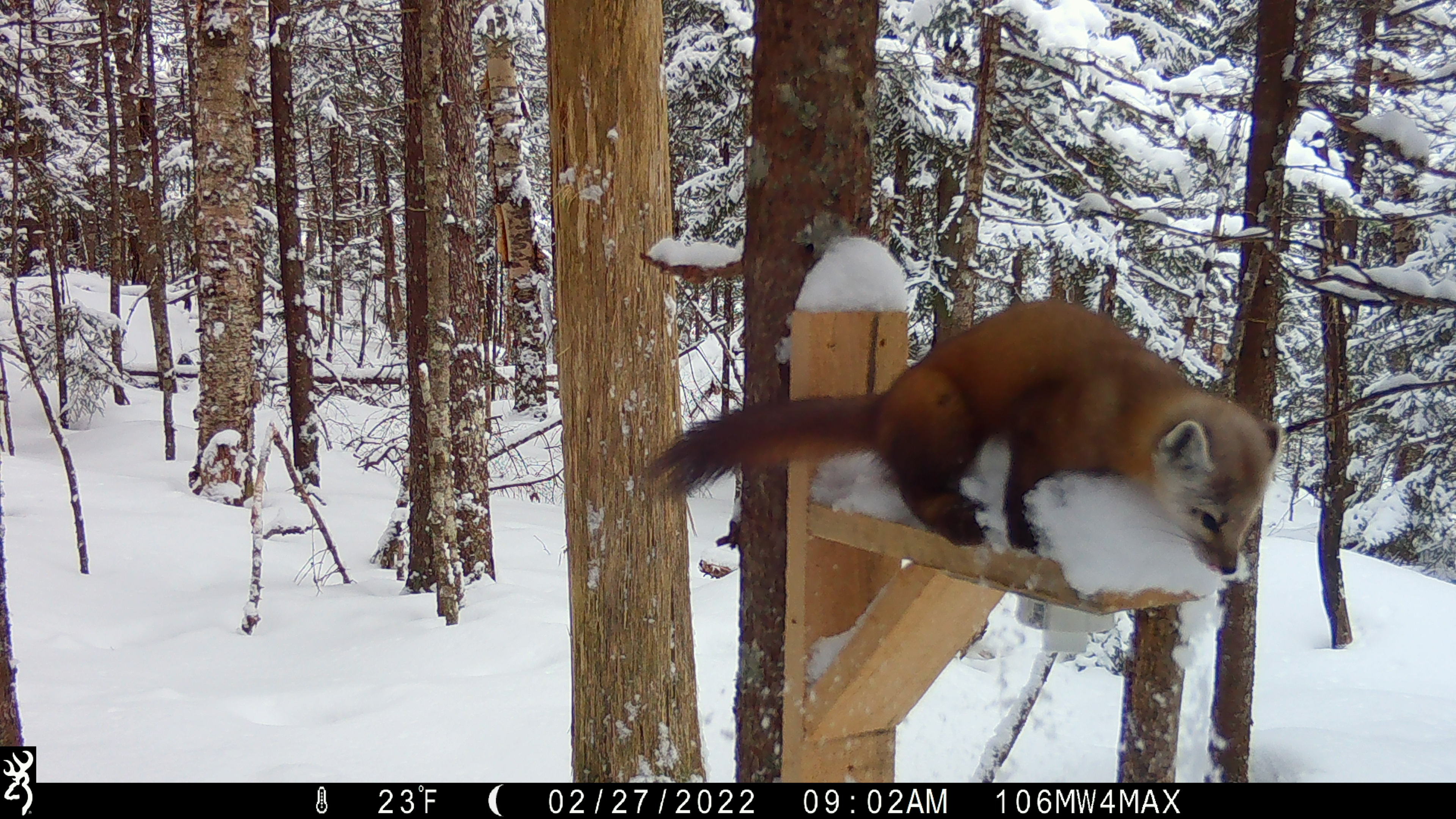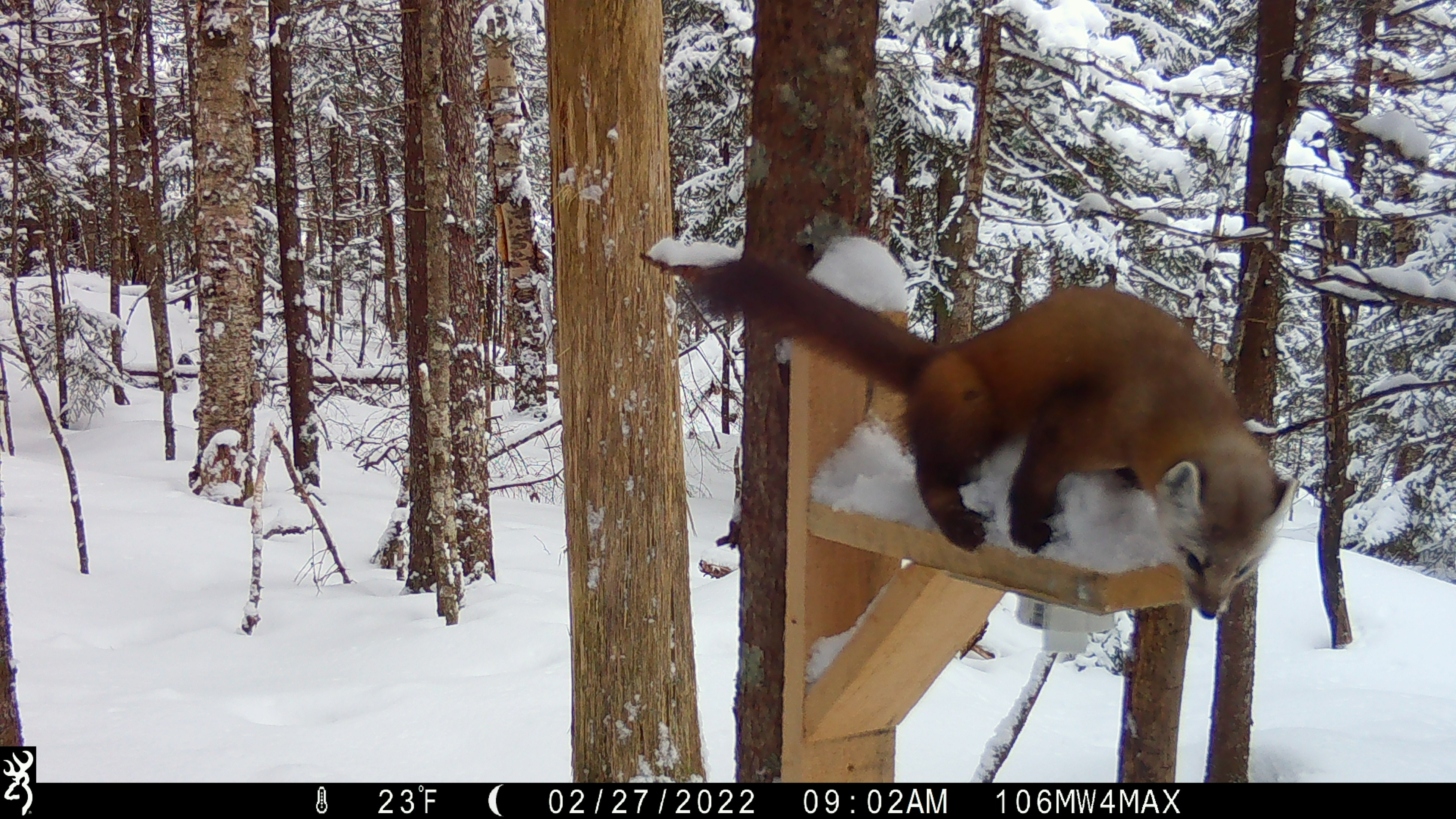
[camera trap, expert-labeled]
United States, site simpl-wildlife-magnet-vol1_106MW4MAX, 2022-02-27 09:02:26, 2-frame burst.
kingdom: Animalia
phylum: Chordata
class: Mammalia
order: Carnivora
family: Mustelidae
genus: Martes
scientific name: Martes americana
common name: american marten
American marten (Martes americana).